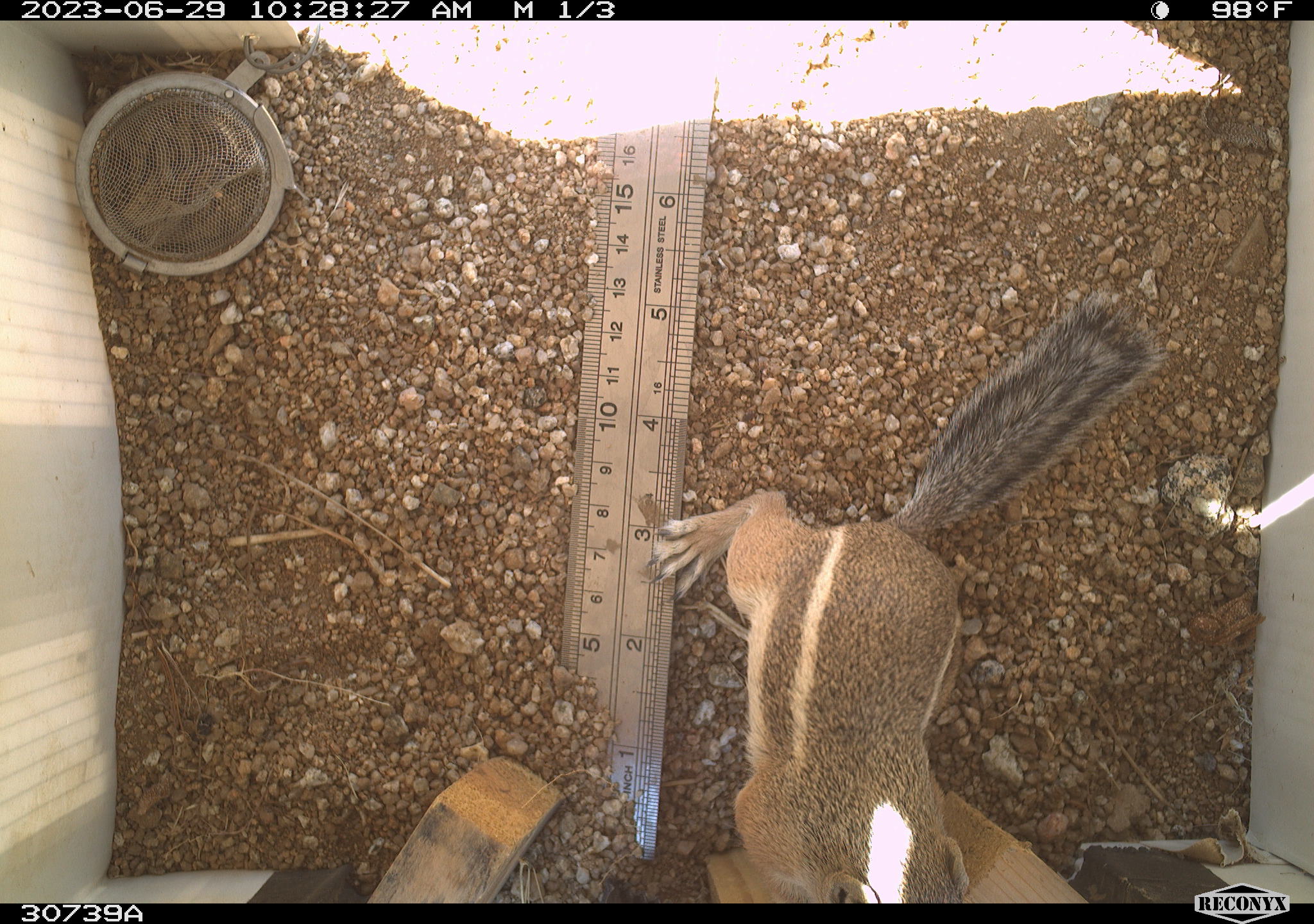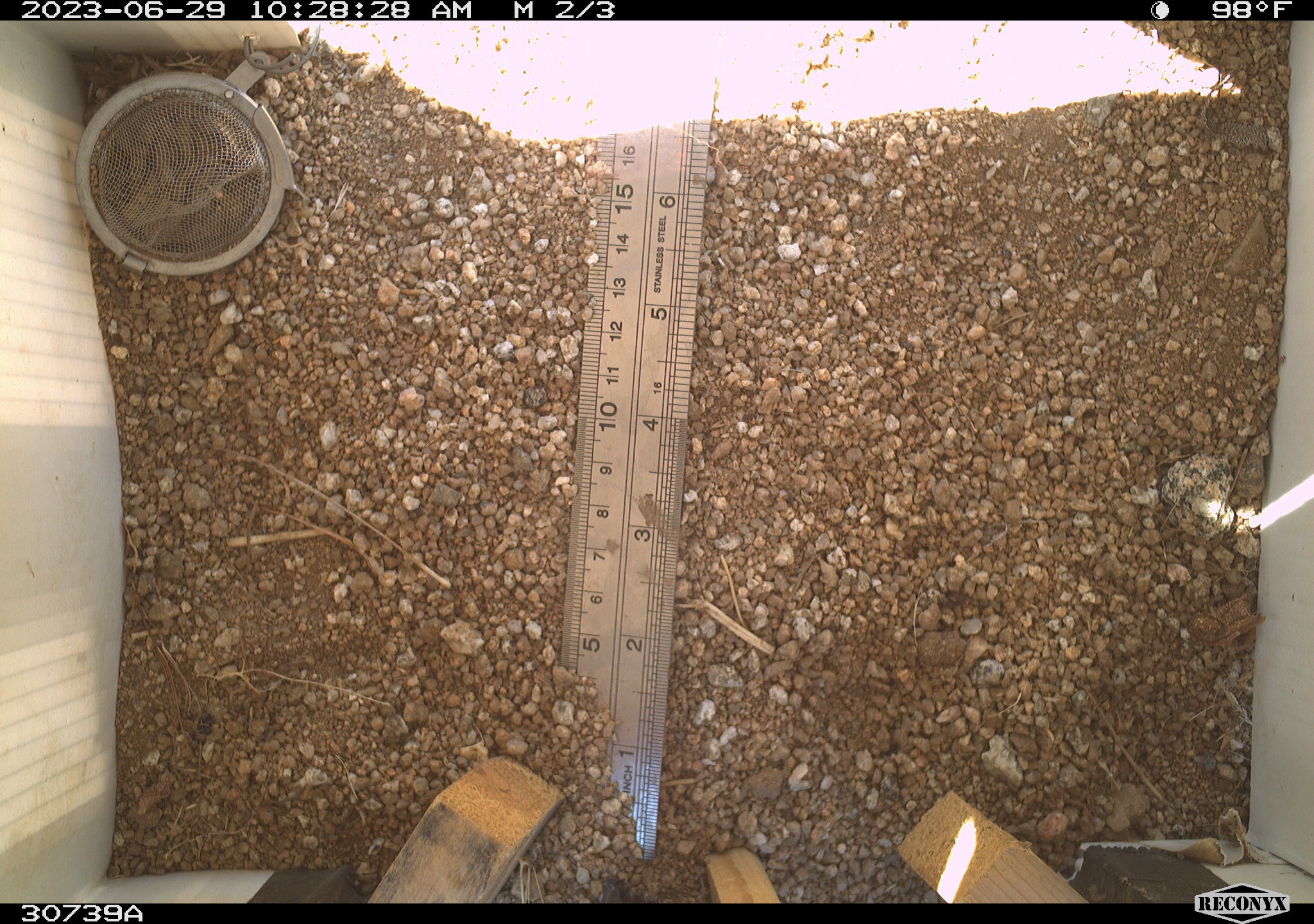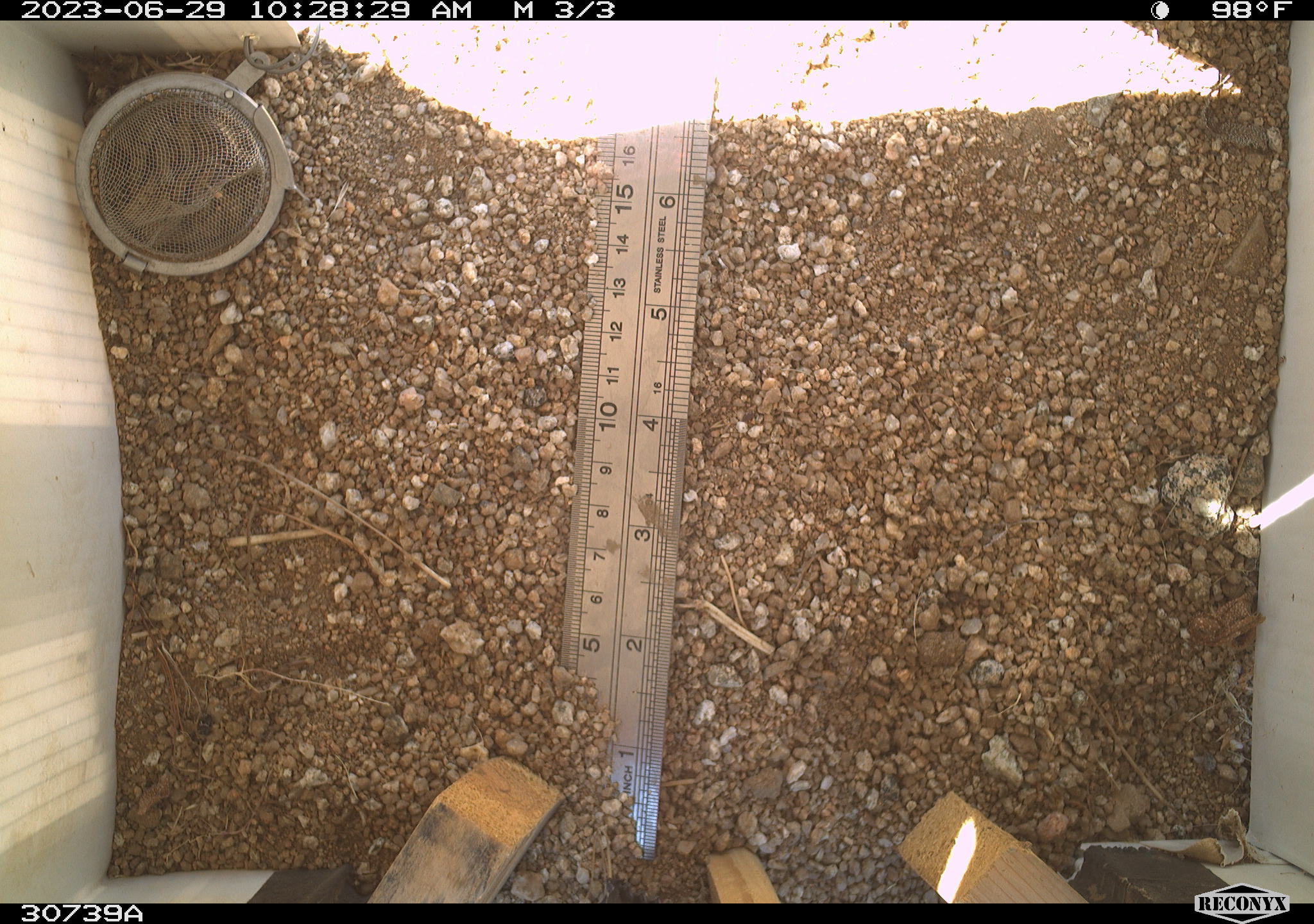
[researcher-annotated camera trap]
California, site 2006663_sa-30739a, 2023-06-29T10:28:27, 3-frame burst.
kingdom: Animalia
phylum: Chordata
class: Mammalia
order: Rodentia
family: Sciuridae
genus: Ammospermophilus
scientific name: Ammospermophilus leucurus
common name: white-tailed antelope squirrel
White-tailed antelope squirrel (Ammospermophilus leucurus).